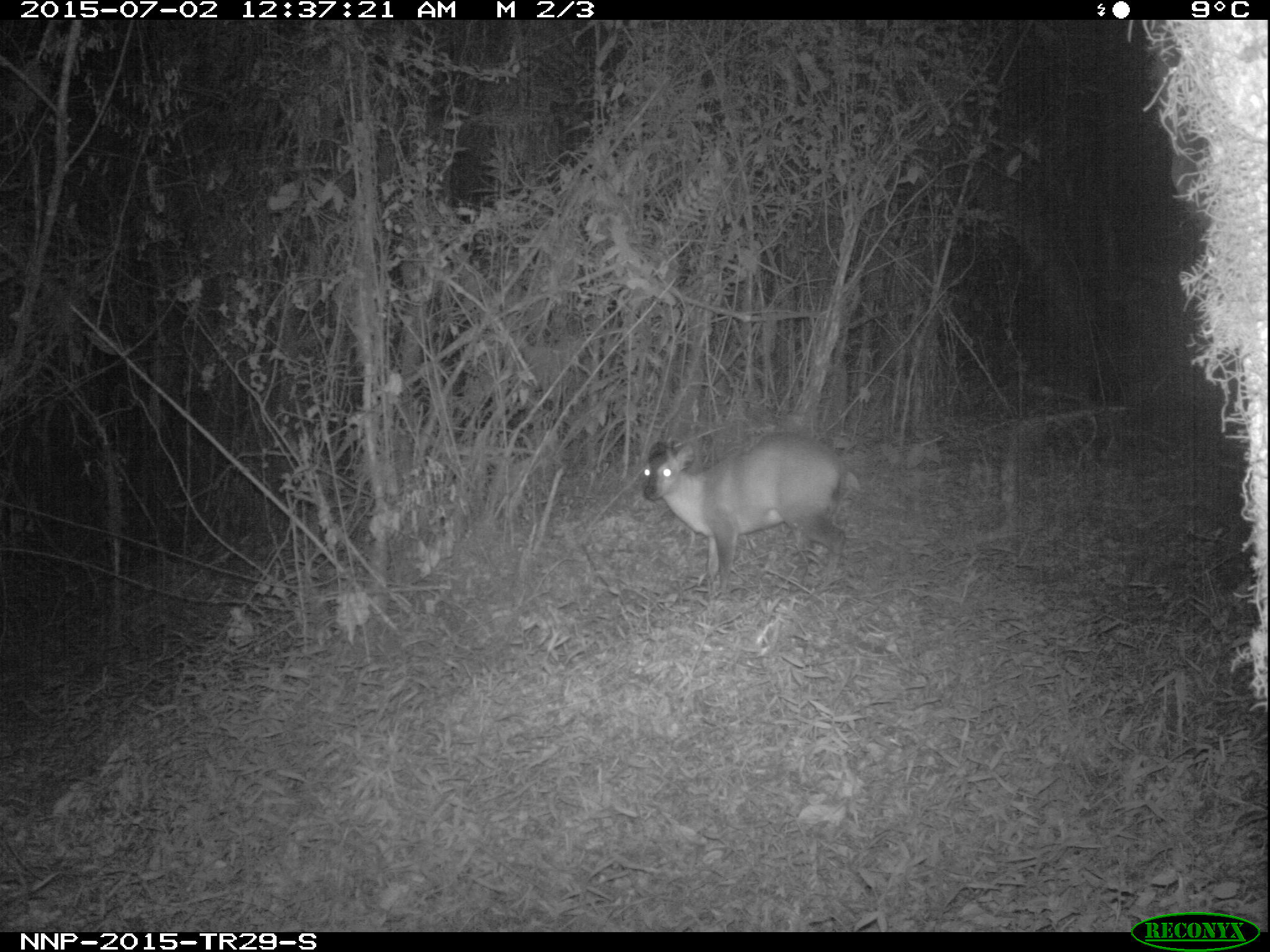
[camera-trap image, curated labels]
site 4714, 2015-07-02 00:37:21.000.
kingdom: Animalia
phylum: Chordata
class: Mammalia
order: Artiodactyla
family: Bovidae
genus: Cephalophus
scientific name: Cephalophus nigrifrons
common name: black-fronted duiker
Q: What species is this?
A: Cephalophus nigrifrons (black-fronted duiker).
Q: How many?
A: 1.